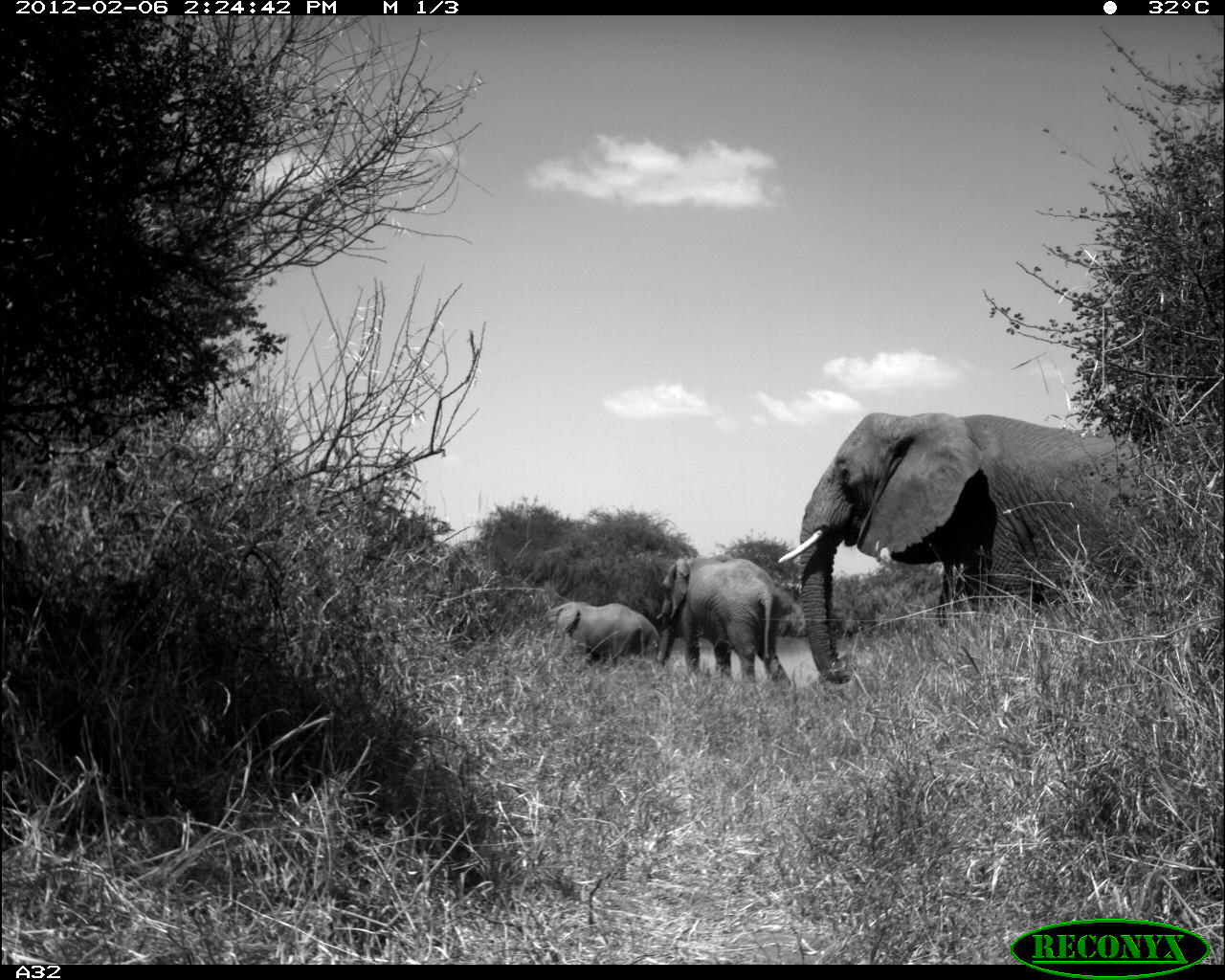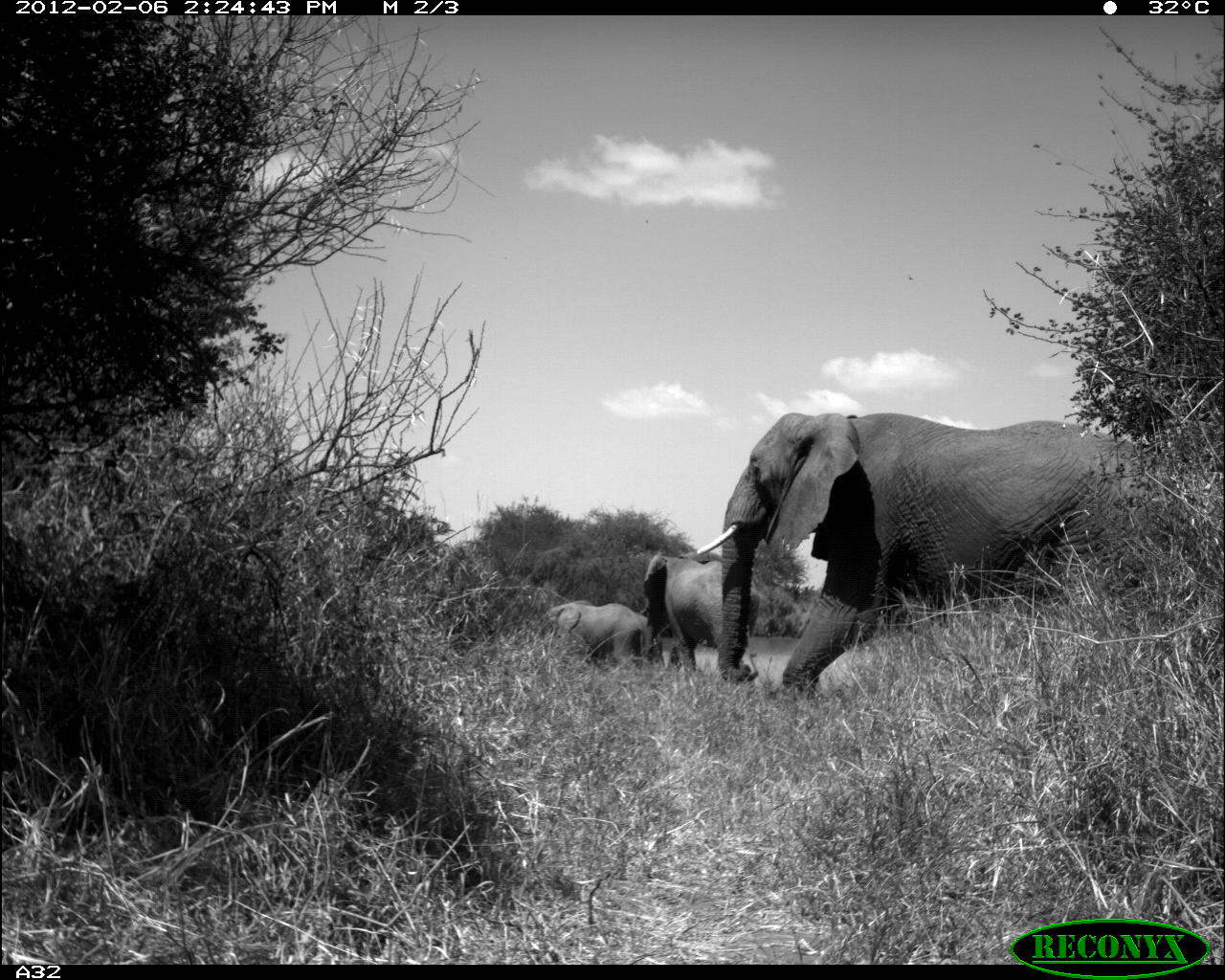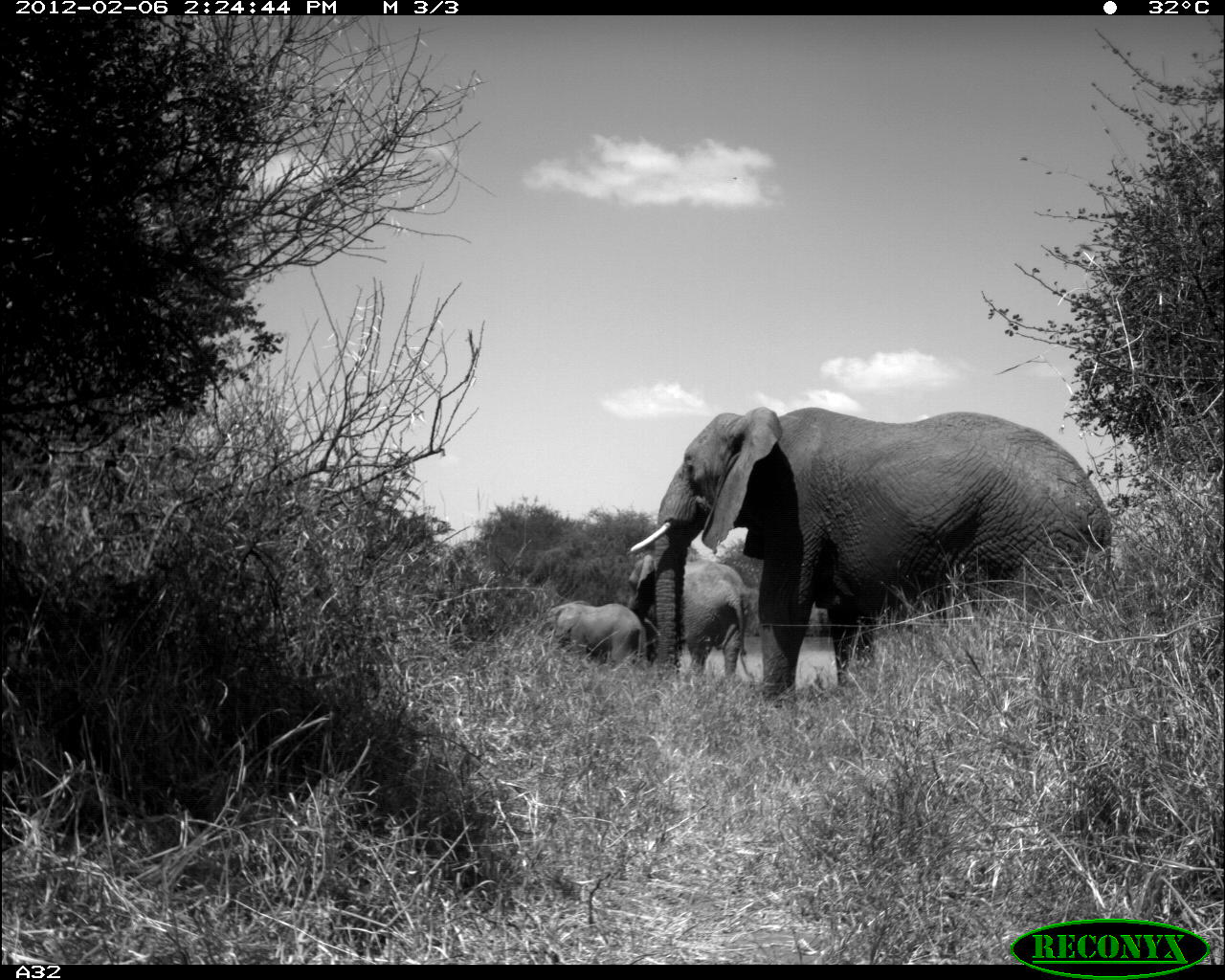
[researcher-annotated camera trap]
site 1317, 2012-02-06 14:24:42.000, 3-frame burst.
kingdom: Animalia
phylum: Chordata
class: Mammalia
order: Proboscidea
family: Elephantidae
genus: Loxodonta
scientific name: Loxodonta africana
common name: african bush elephant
Loxodonta africana (african bush elephant), count 3.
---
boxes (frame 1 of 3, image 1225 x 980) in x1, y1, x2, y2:
loxodonta africana: 778, 411, 1199, 686; 653, 553, 796, 690; 548, 601, 663, 666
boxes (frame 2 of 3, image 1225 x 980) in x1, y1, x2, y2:
loxodonta africana: 692, 410, 1200, 697; 639, 550, 762, 680; 544, 599, 661, 665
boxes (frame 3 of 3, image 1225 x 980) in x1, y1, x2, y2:
loxodonta africana: 631, 405, 1118, 704; 629, 554, 757, 685; 547, 600, 651, 668